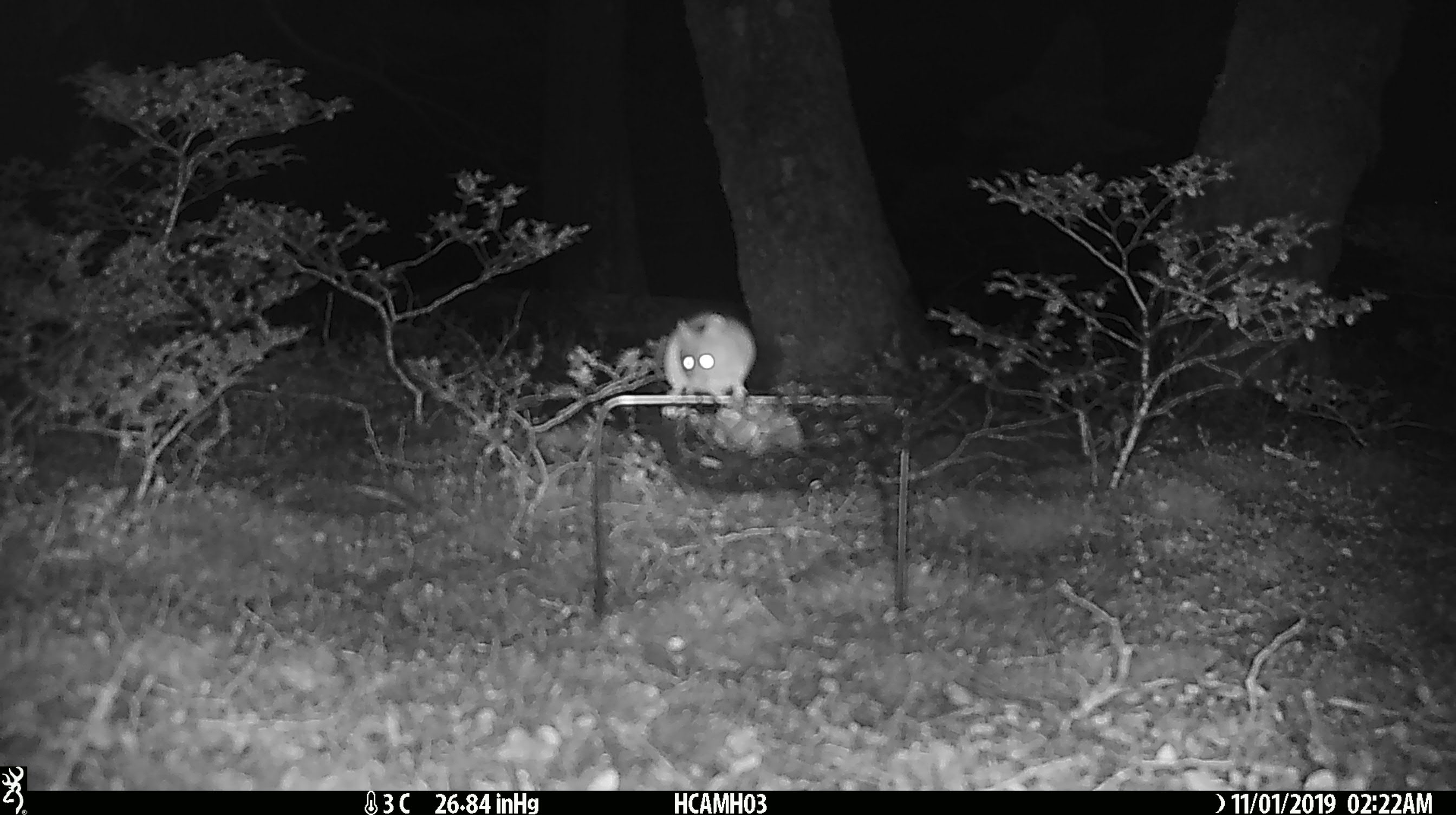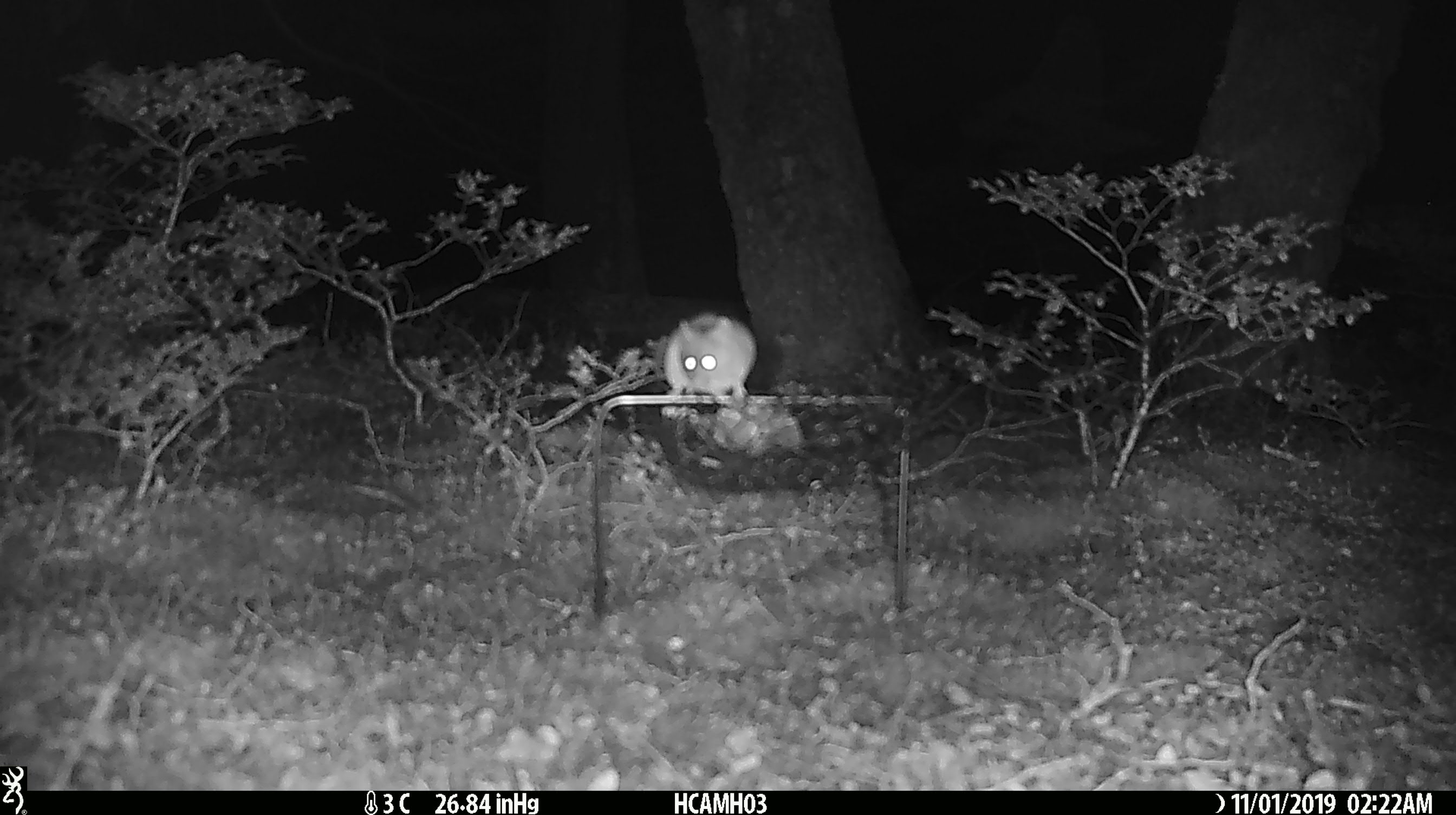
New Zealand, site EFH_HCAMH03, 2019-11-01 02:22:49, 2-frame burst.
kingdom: Animalia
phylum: Chordata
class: Mammalia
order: Rodentia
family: Muridae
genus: Mus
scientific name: Mus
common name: mouse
Mouse (Mus).